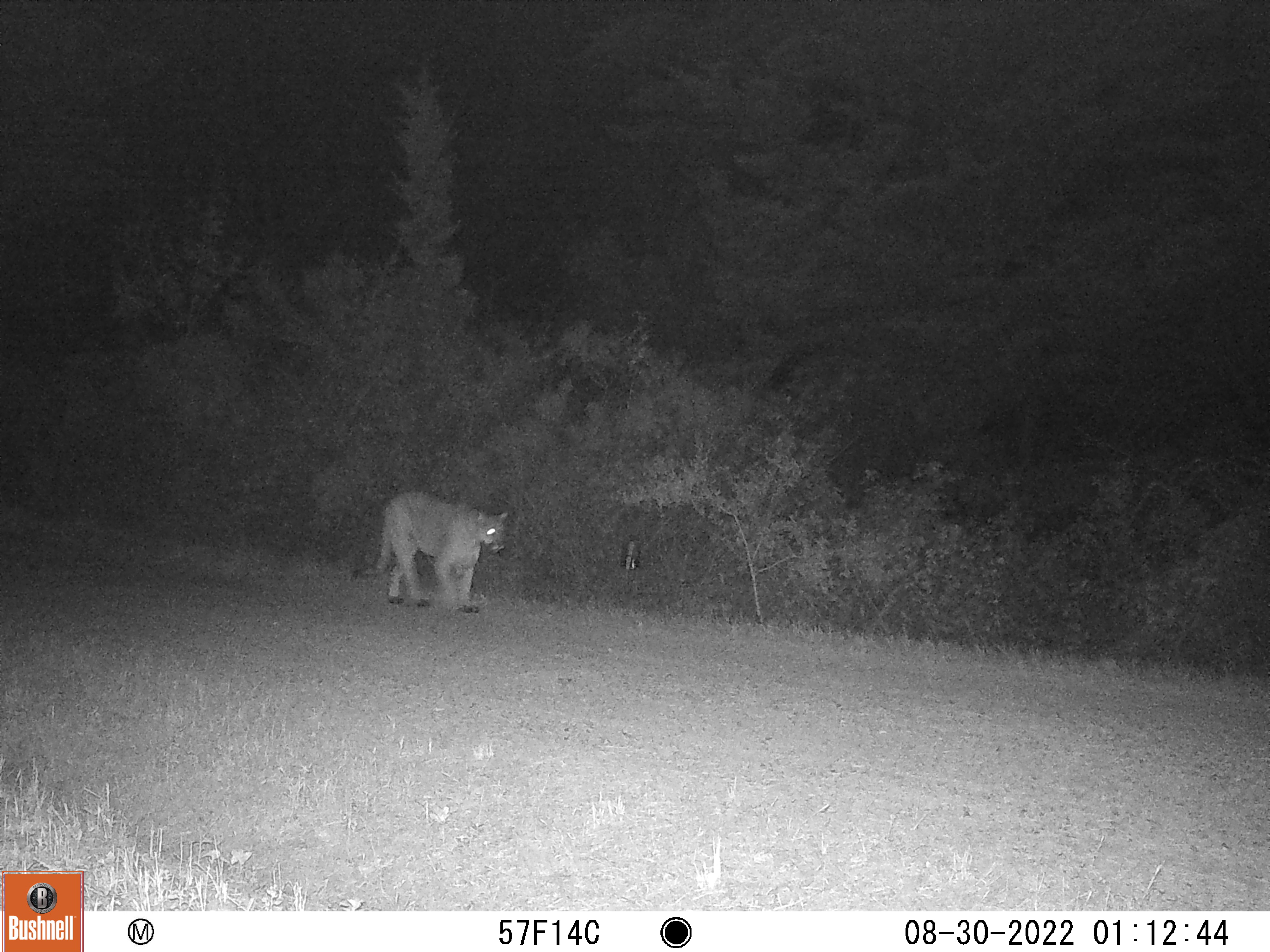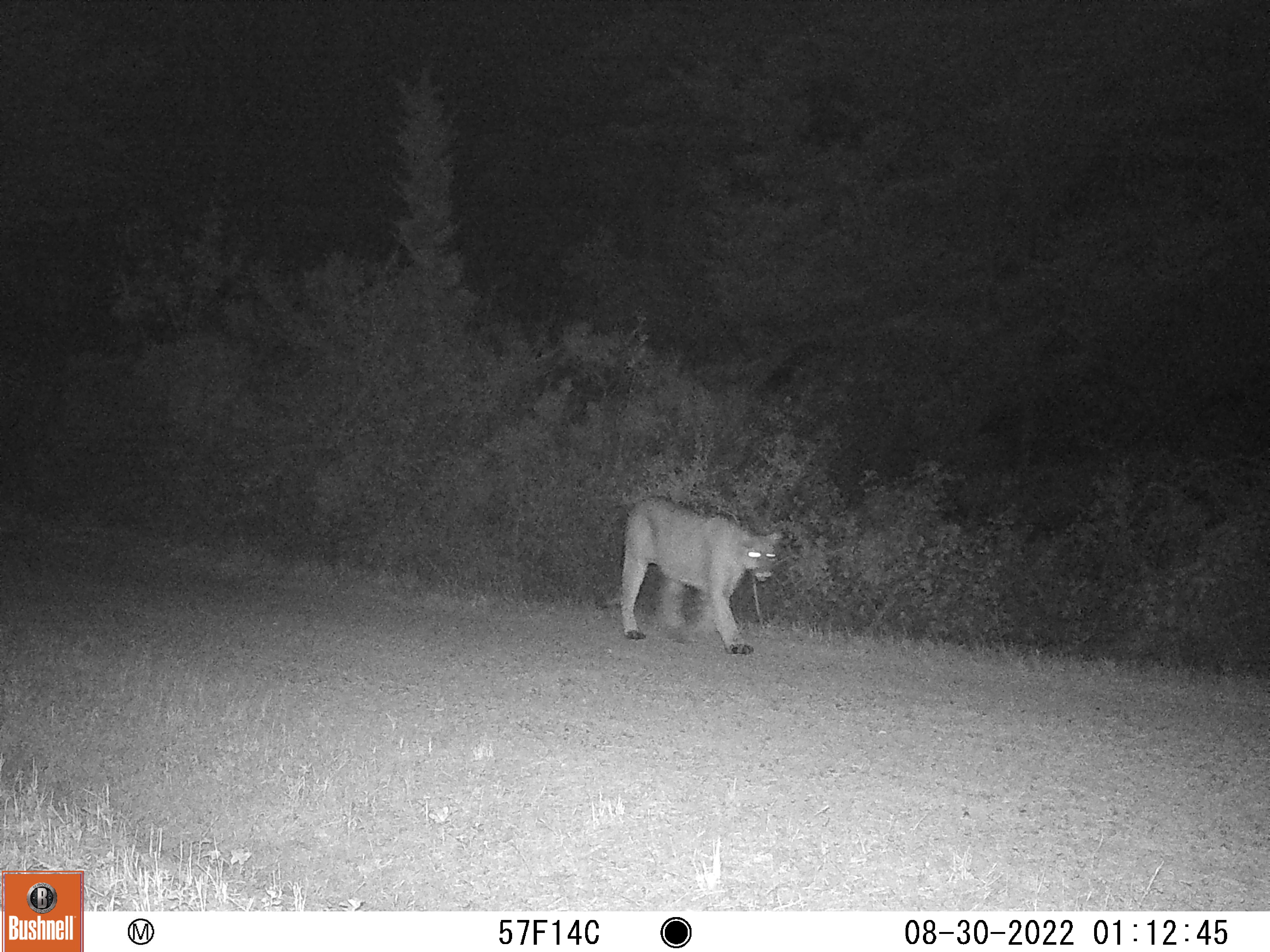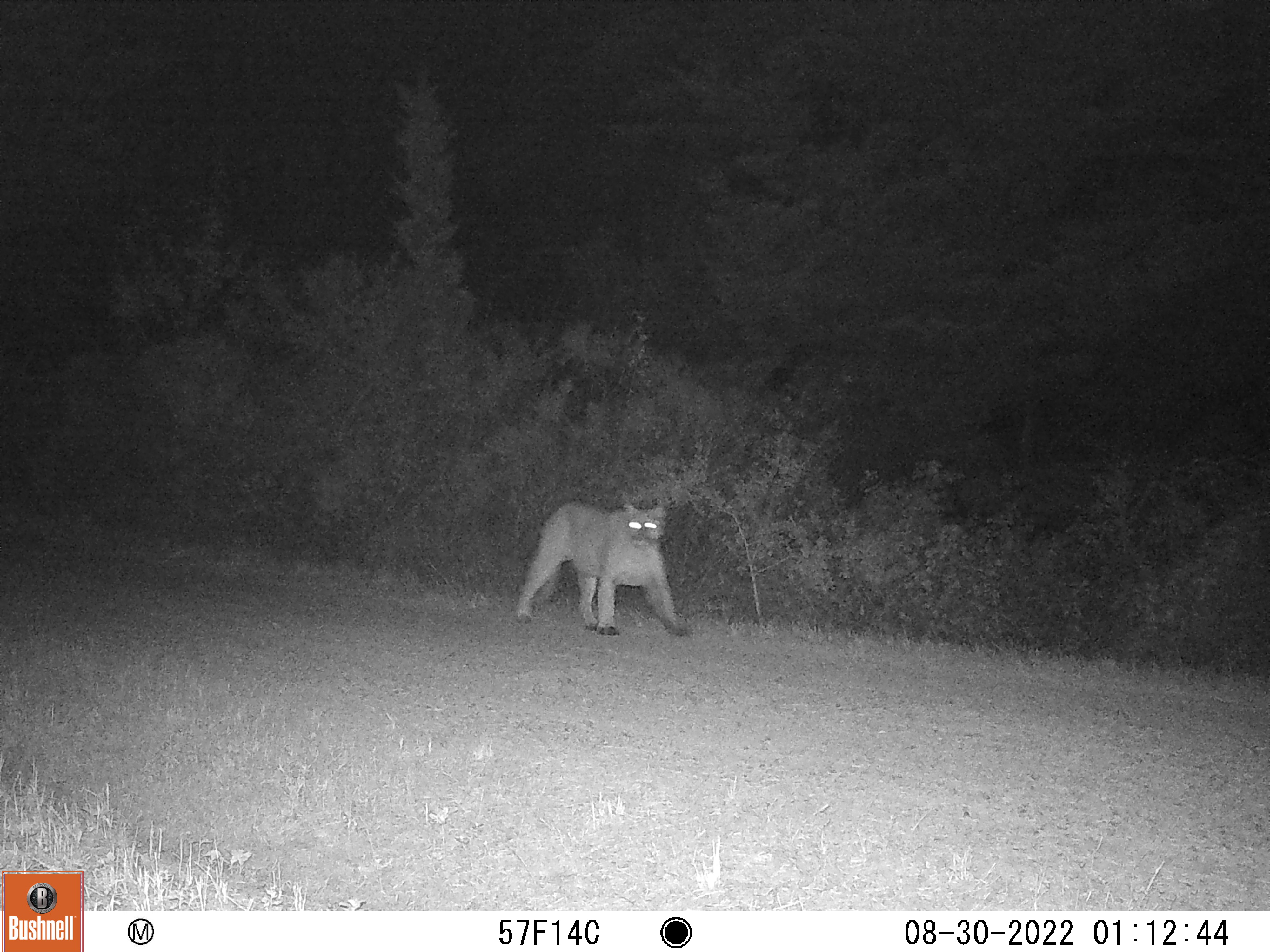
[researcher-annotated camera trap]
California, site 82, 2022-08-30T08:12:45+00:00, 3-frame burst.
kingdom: Animalia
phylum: Chordata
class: Mammalia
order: Carnivora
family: Felidae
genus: Puma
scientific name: Puma concolor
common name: puma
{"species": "puma (Puma concolor)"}